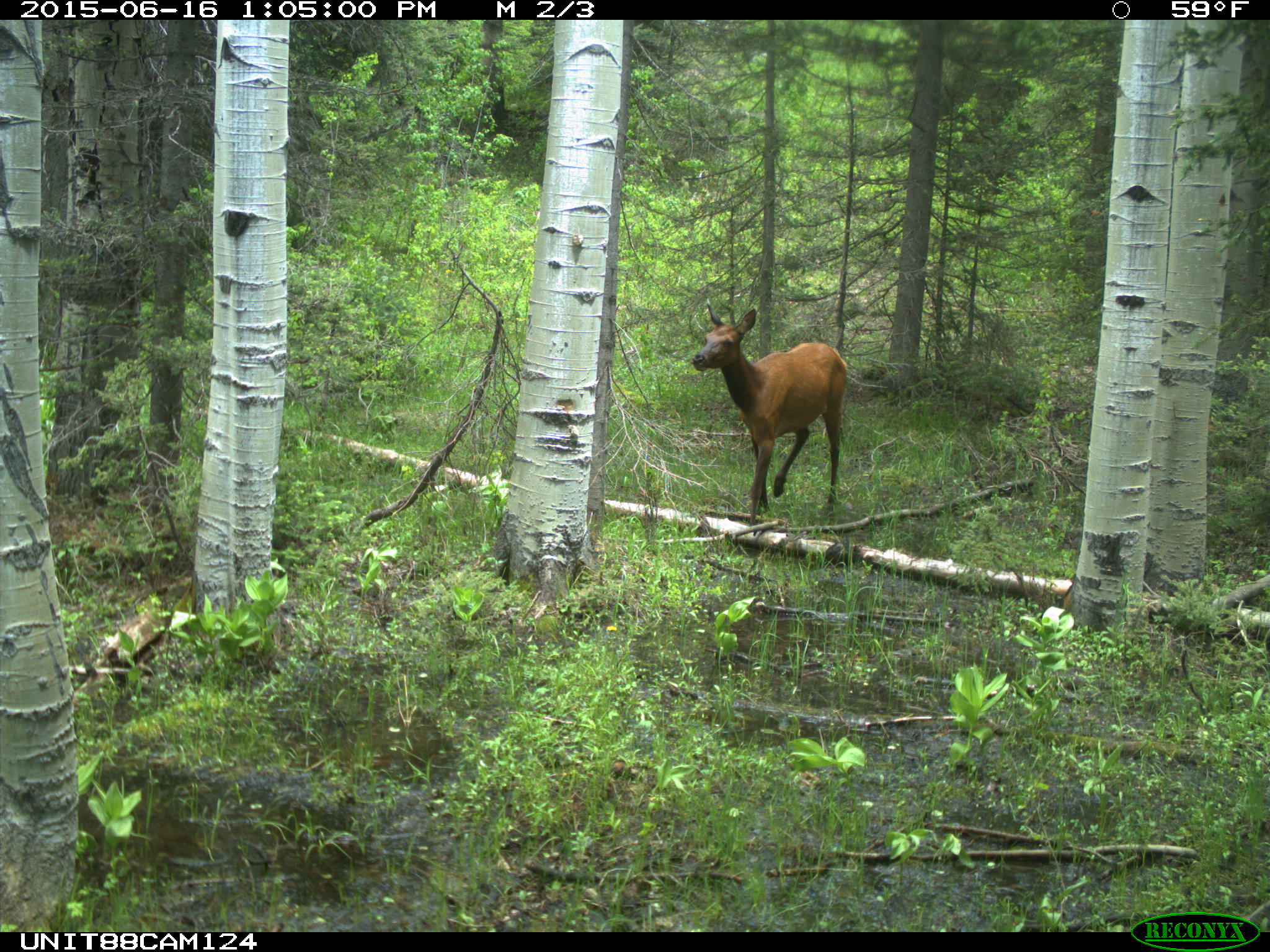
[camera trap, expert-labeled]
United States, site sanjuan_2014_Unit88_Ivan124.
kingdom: Animalia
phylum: Chordata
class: Mammalia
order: Artiodactyla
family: Cervidae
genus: Cervus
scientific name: Cervus elaphus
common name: red deer